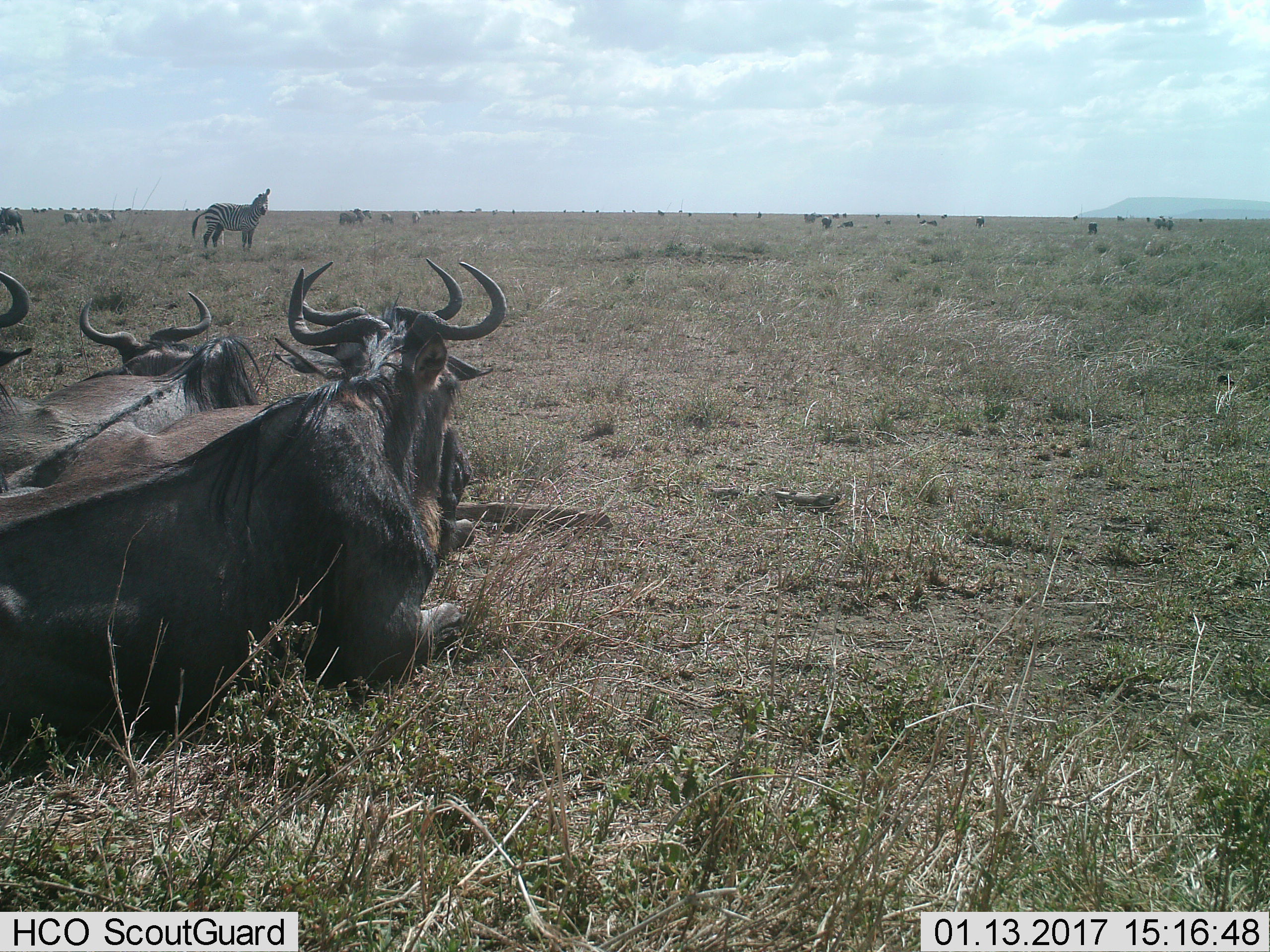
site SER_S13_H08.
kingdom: Animalia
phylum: Chordata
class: Mammalia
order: Artiodactyla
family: Bovidae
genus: Connochaetes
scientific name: Connochaetes taurinus taurinus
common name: blue wildebeest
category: wildebeestblue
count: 4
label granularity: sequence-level